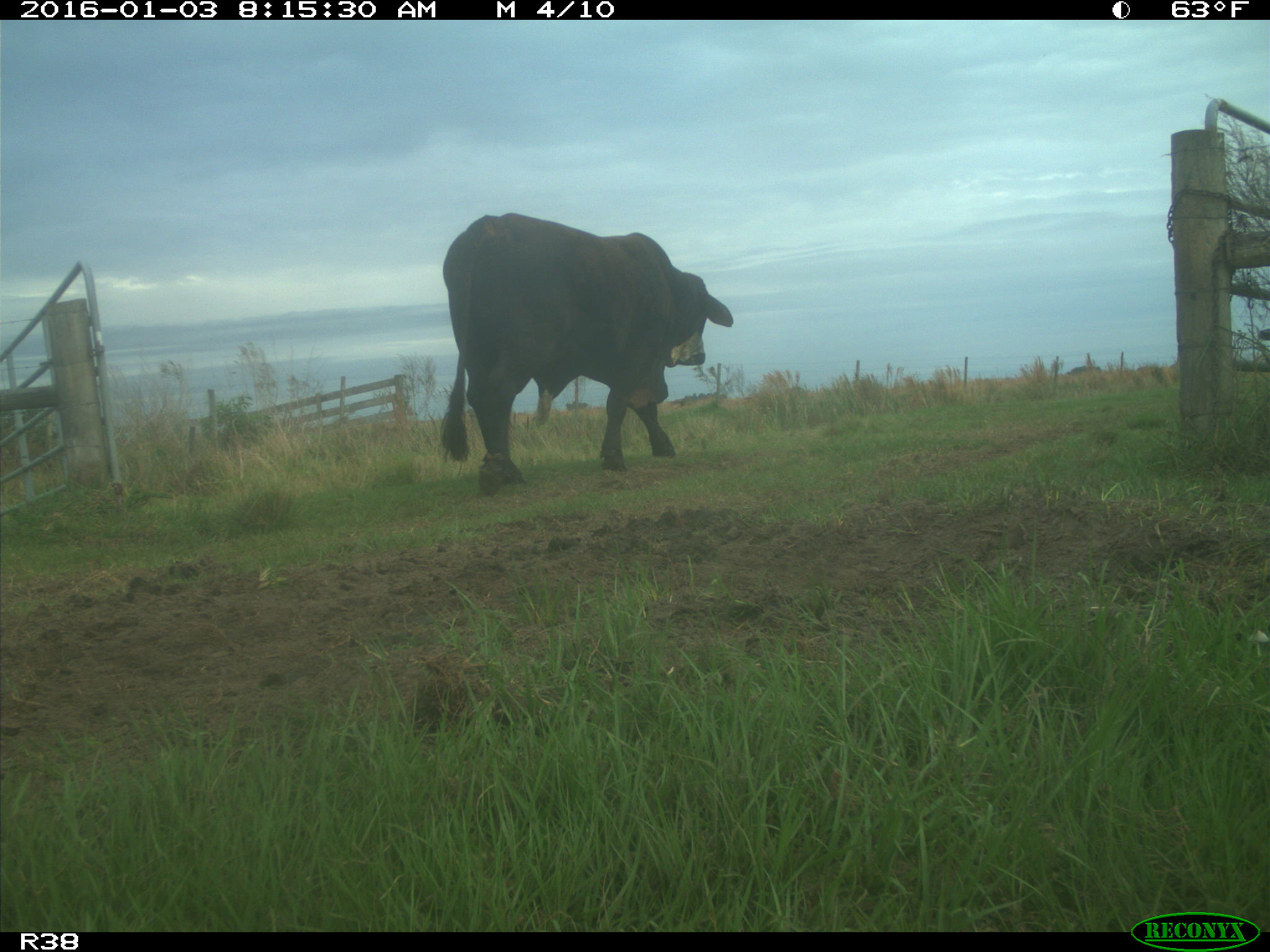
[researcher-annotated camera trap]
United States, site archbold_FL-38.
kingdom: Animalia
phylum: Chordata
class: Mammalia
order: Artiodactyla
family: Bovidae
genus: Bos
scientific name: Bos taurus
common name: domestic cow